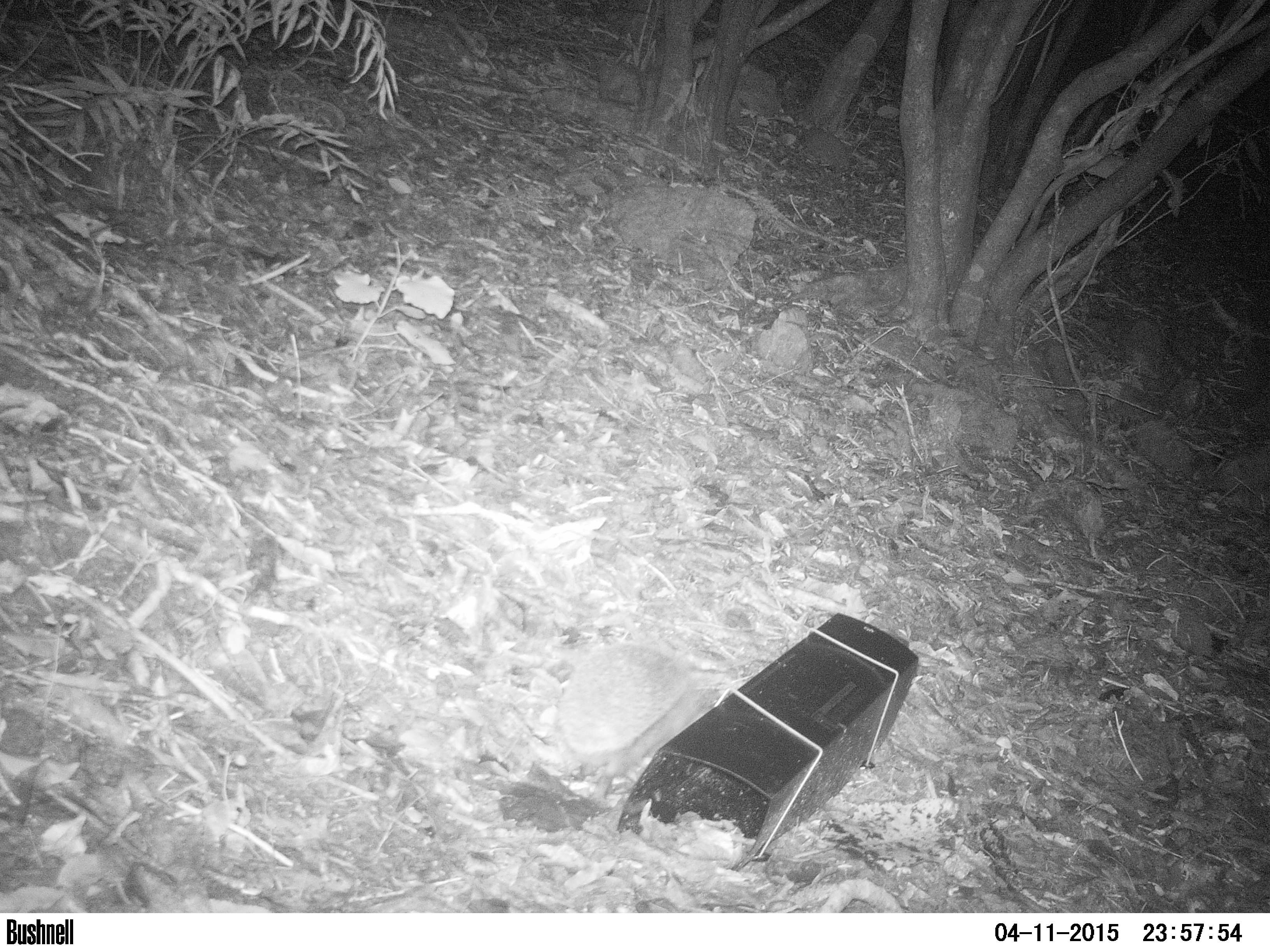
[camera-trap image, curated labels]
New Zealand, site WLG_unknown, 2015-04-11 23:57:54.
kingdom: Animalia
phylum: Chordata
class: Mammalia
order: Eulipotyphla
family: Erinaceidae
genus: Erinaceus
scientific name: Erinaceus europaeus europaeus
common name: european hedgehog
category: hedgehog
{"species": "hedgehog (european hedgehog) (Erinaceus europaeus europaeus)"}